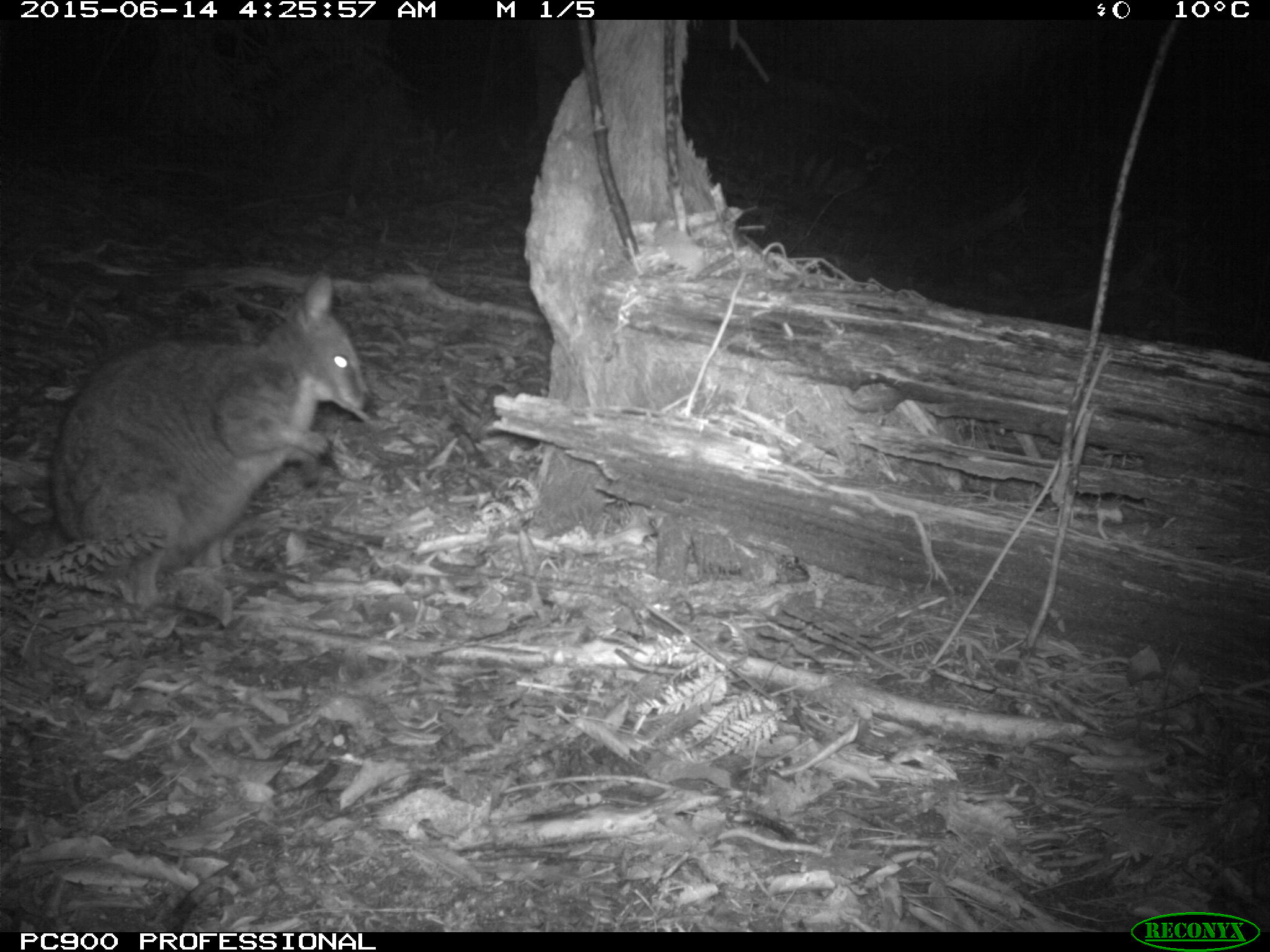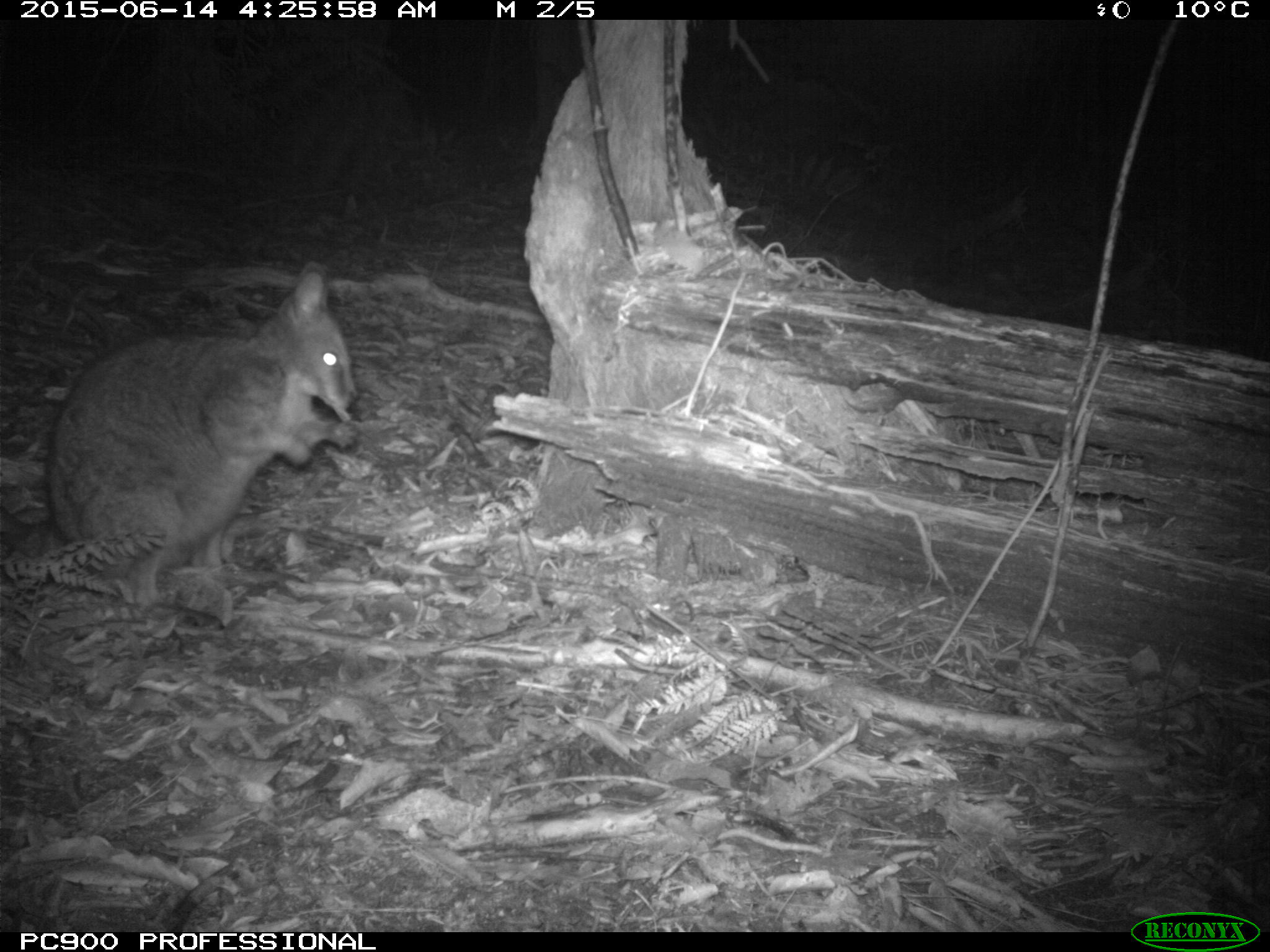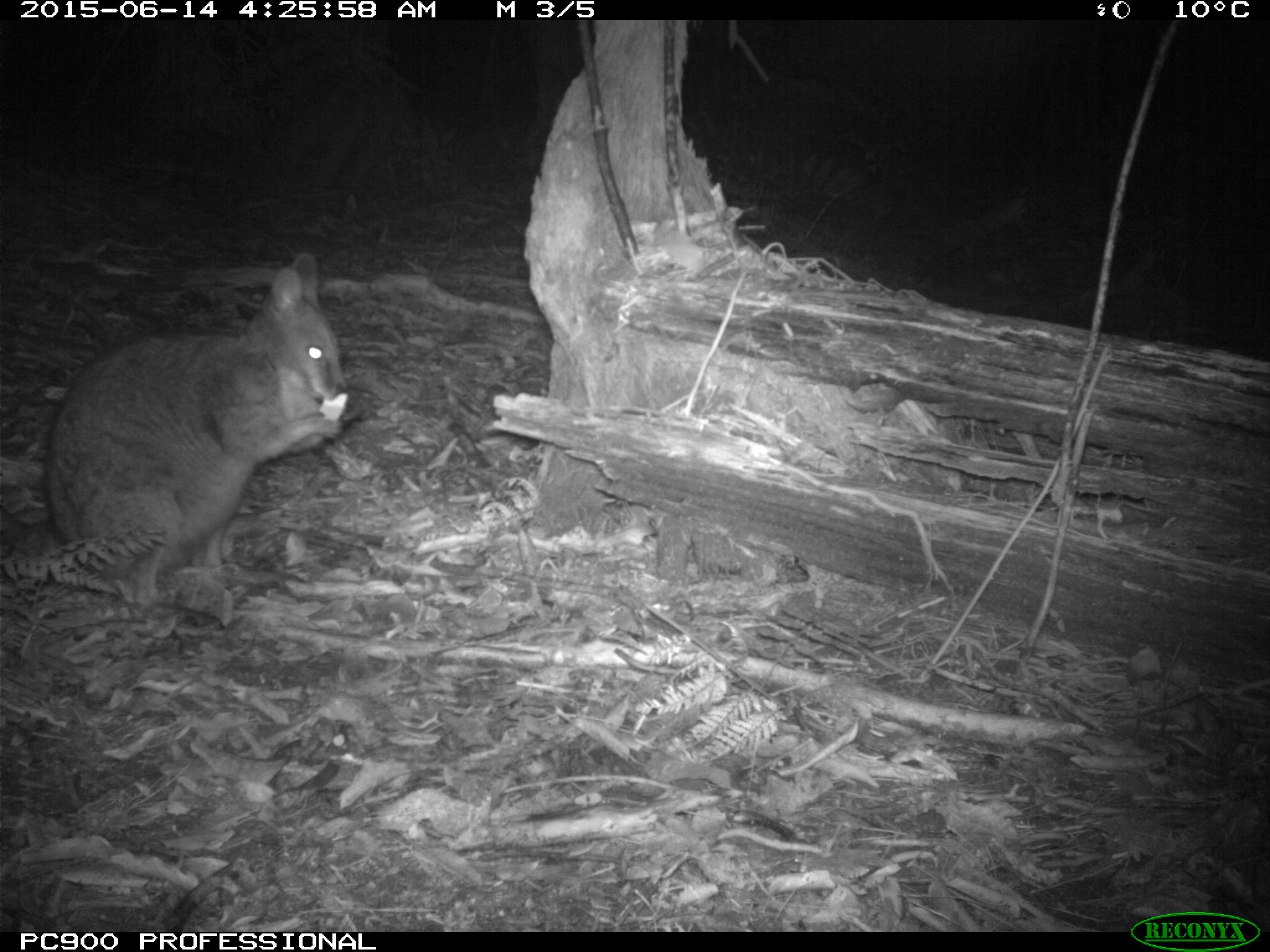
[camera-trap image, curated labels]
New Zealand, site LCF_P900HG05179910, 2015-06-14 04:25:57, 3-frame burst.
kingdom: Animalia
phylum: Chordata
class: Mammalia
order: Diprotodontia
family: Macropodidae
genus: Notamacropus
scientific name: Notamacropus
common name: wallaby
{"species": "wallaby (Notamacropus)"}